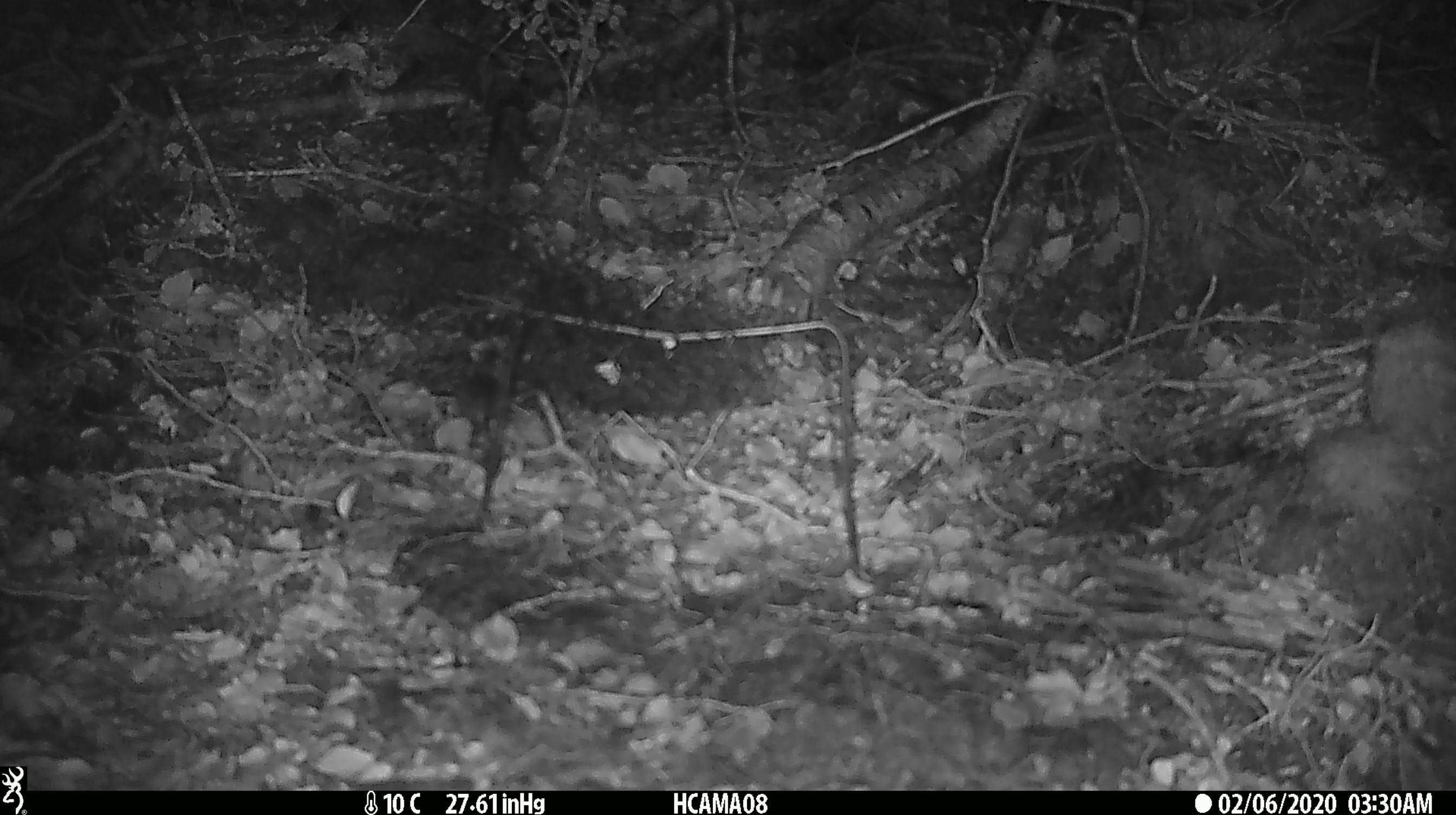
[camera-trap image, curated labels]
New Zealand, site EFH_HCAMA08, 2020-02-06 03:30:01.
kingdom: Animalia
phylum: Chordata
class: Mammalia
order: Rodentia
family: Muridae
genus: Mus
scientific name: Mus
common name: mouse